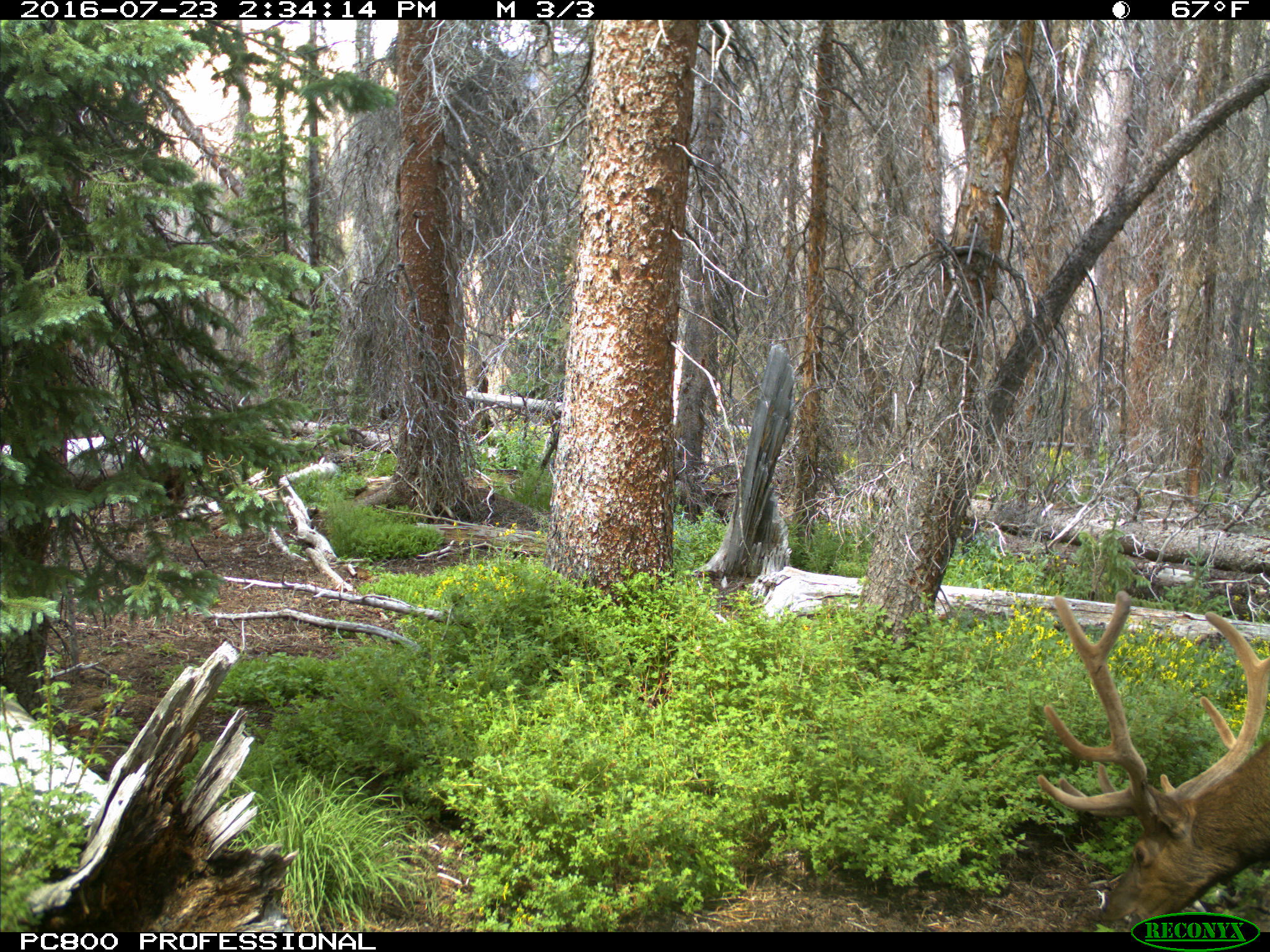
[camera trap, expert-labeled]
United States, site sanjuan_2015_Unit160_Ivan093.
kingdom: Animalia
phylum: Chordata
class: Mammalia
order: Artiodactyla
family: Cervidae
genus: Cervus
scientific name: Cervus elaphus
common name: red deer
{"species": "Cervus elaphus (red deer)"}